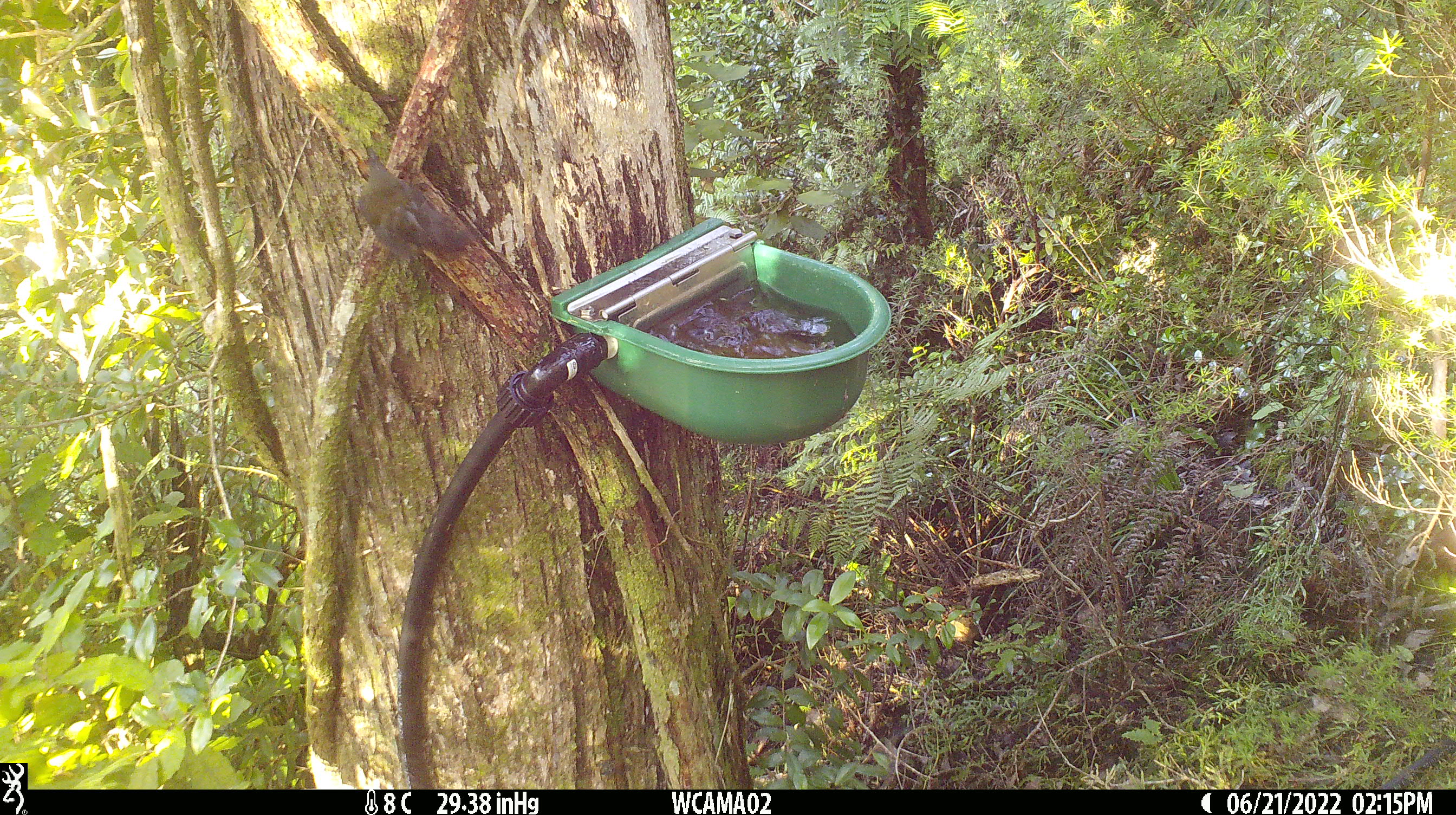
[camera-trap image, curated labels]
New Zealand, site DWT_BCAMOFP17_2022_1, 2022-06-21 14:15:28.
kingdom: Animalia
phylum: Chordata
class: Aves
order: Passeriformes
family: Meliphagidae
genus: Anthornis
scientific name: Anthornis melanura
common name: new zealand bellbird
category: bellbird